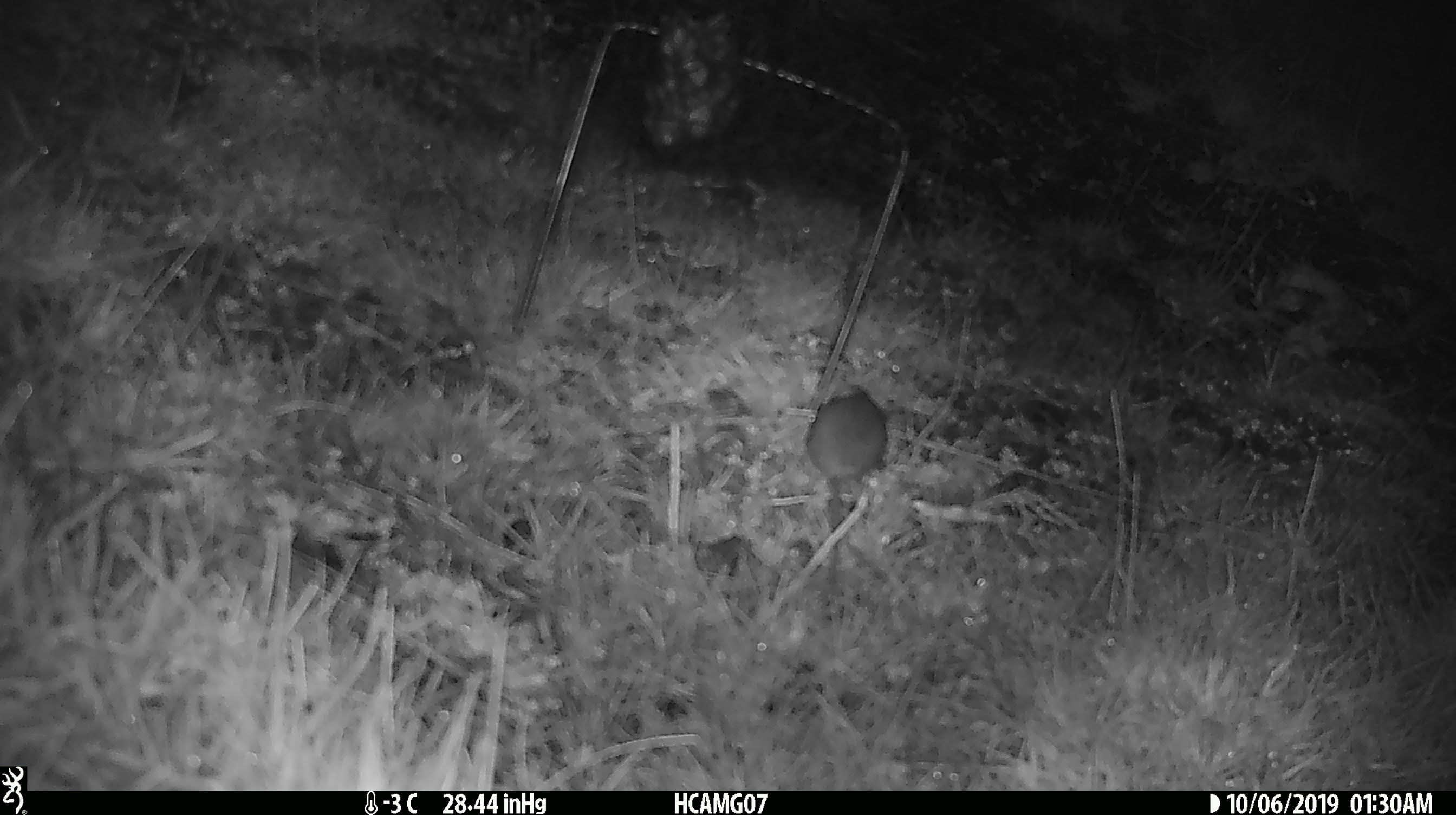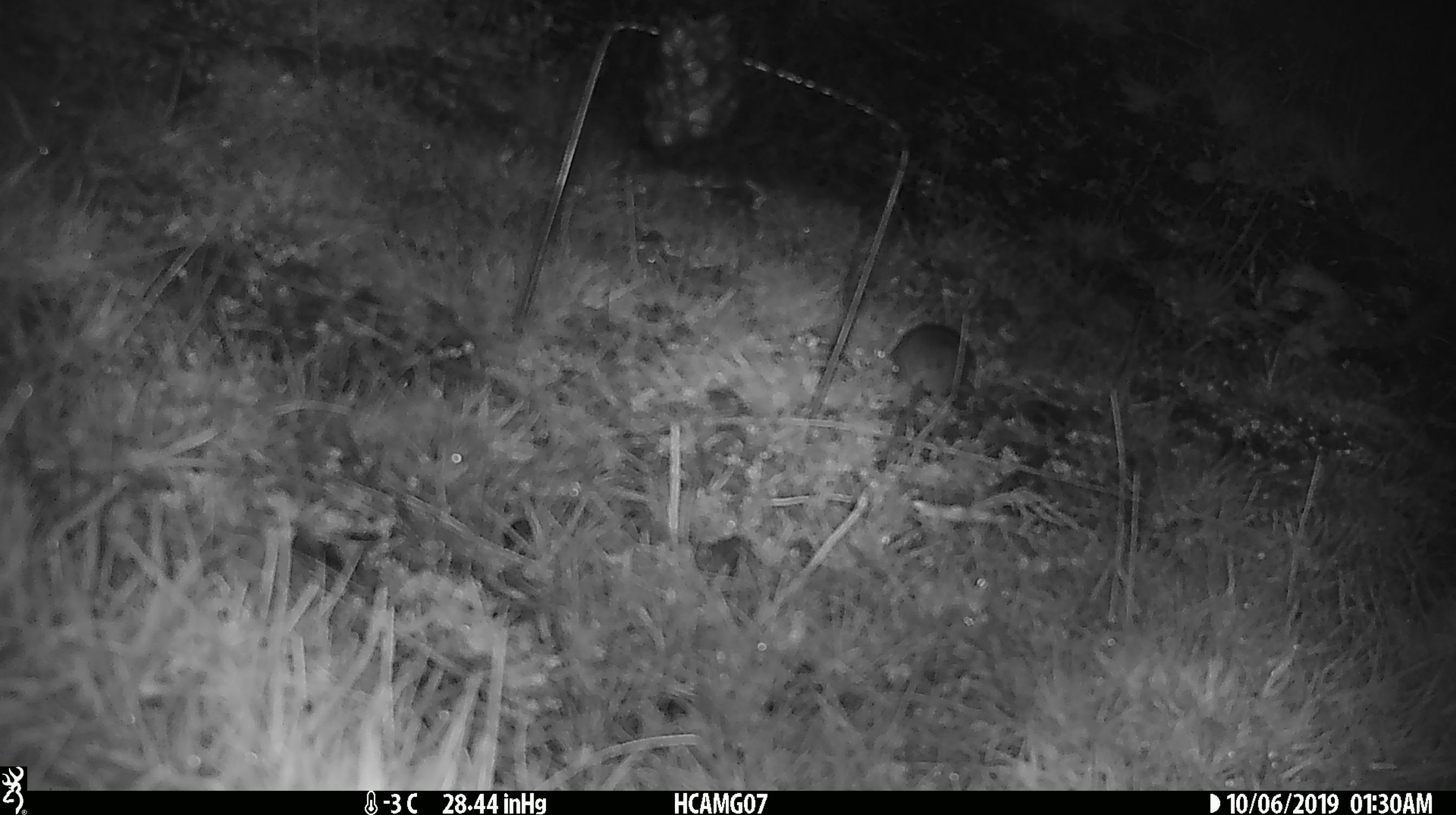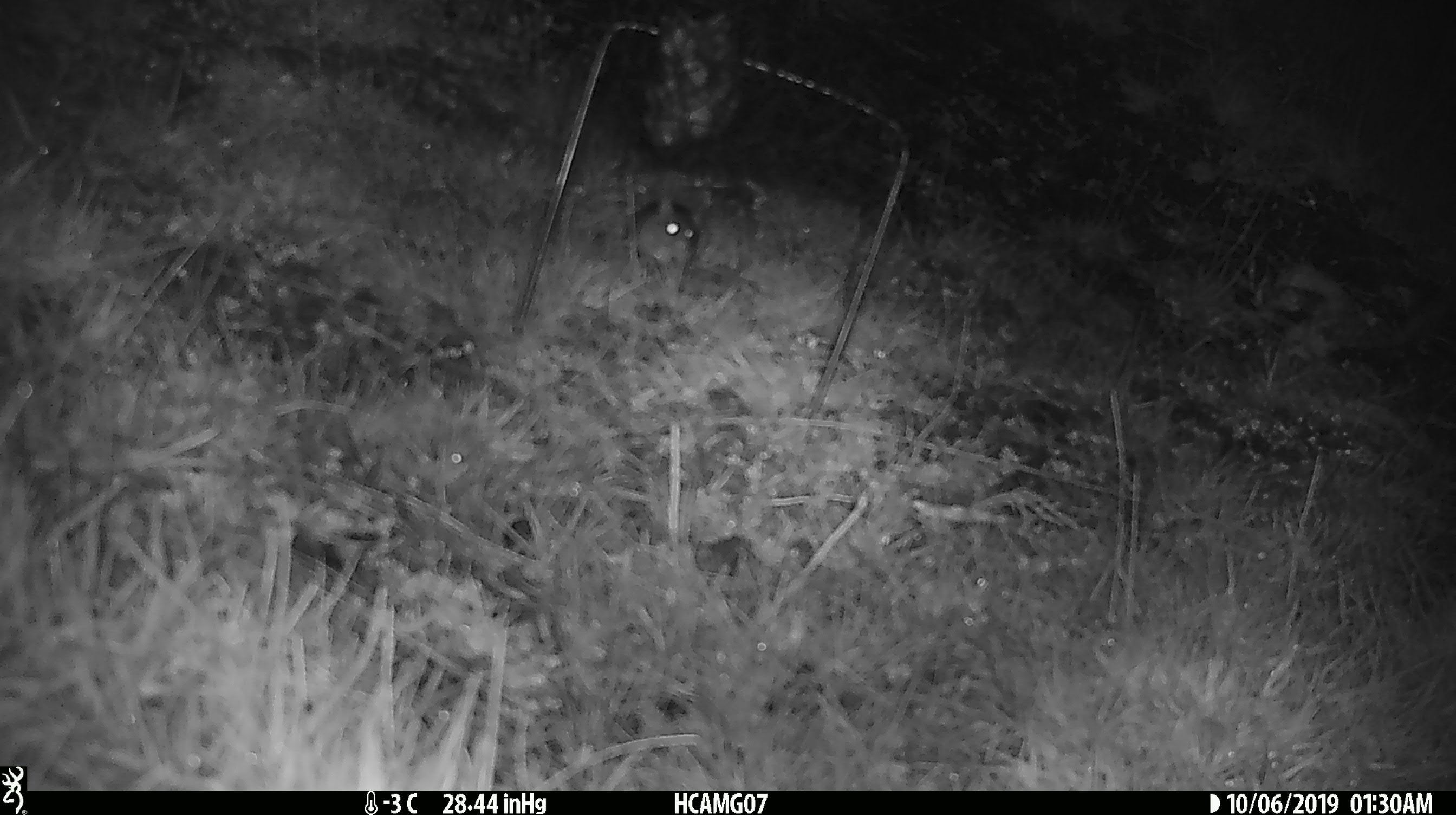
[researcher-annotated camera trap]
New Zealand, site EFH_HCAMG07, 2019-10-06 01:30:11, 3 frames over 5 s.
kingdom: Animalia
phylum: Chordata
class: Mammalia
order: Rodentia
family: Muridae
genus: Mus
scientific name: Mus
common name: mouse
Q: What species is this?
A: Mouse (Mus).